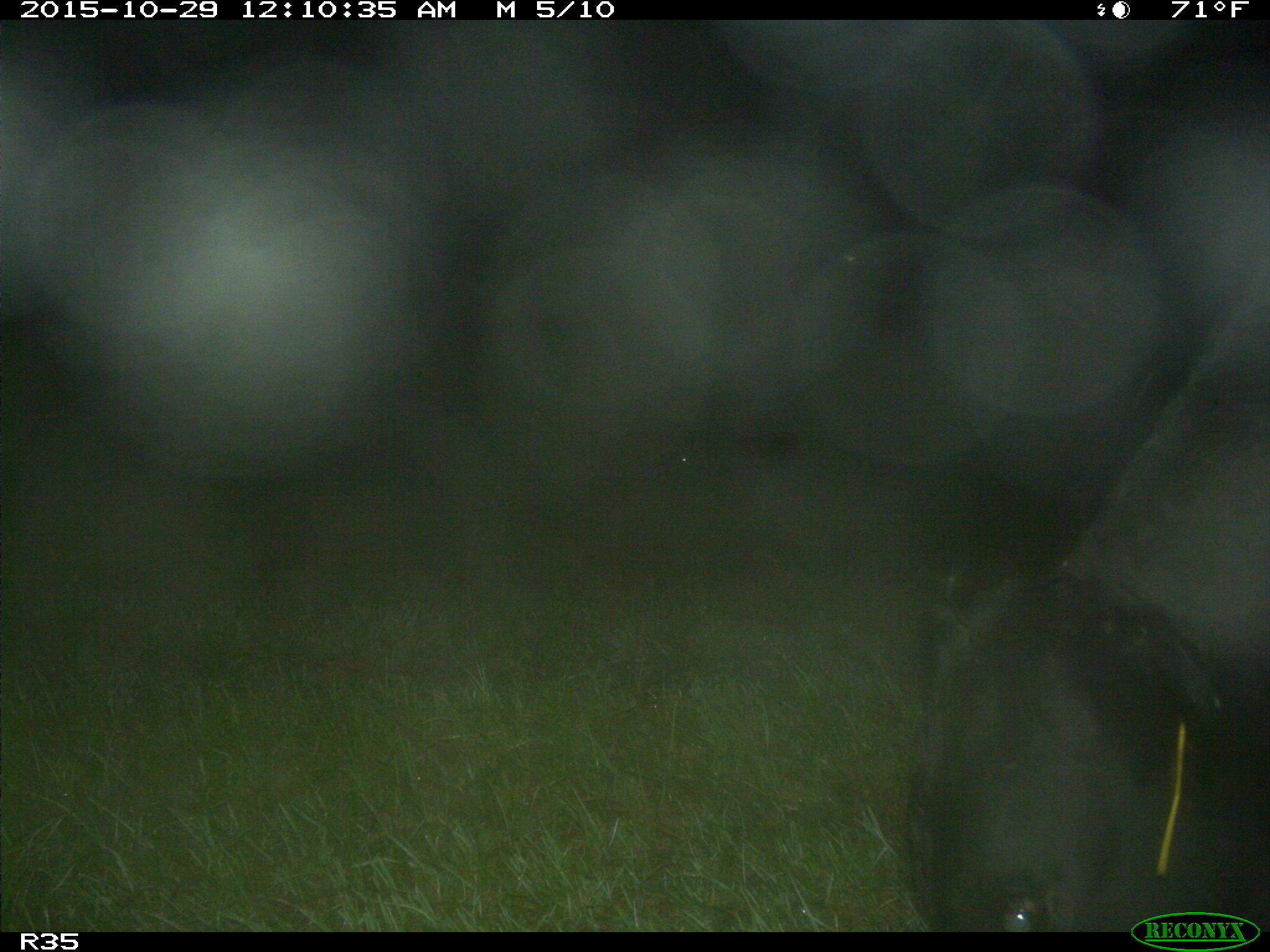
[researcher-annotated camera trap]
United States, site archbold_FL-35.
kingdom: Animalia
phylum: Chordata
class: Mammalia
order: Artiodactyla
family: Bovidae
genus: Bos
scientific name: Bos taurus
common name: domestic cow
Bos taurus (domestic cow).